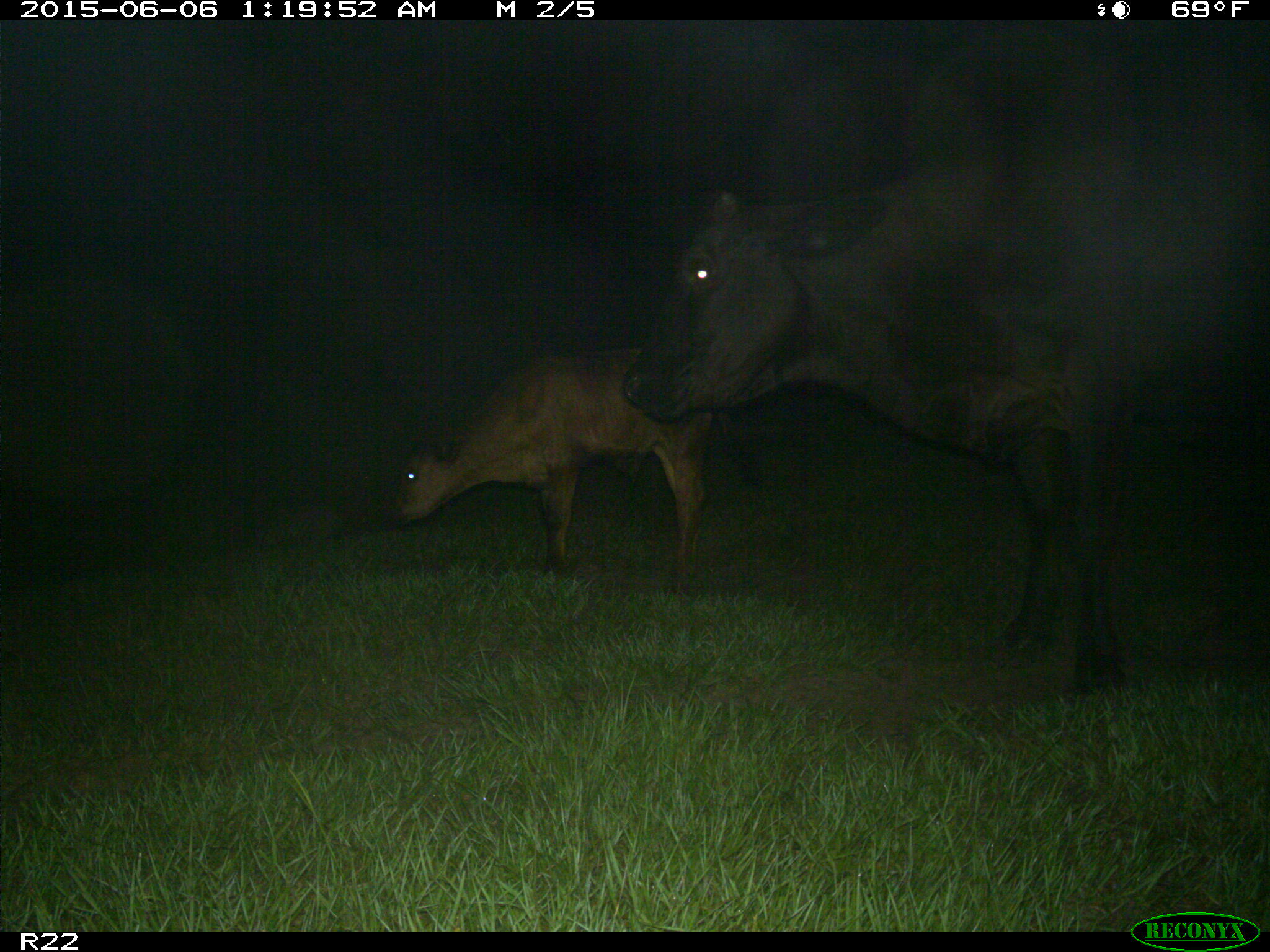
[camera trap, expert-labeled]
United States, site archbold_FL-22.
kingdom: Animalia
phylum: Chordata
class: Mammalia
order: Artiodactyla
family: Bovidae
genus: Bos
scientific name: Bos taurus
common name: domestic cow